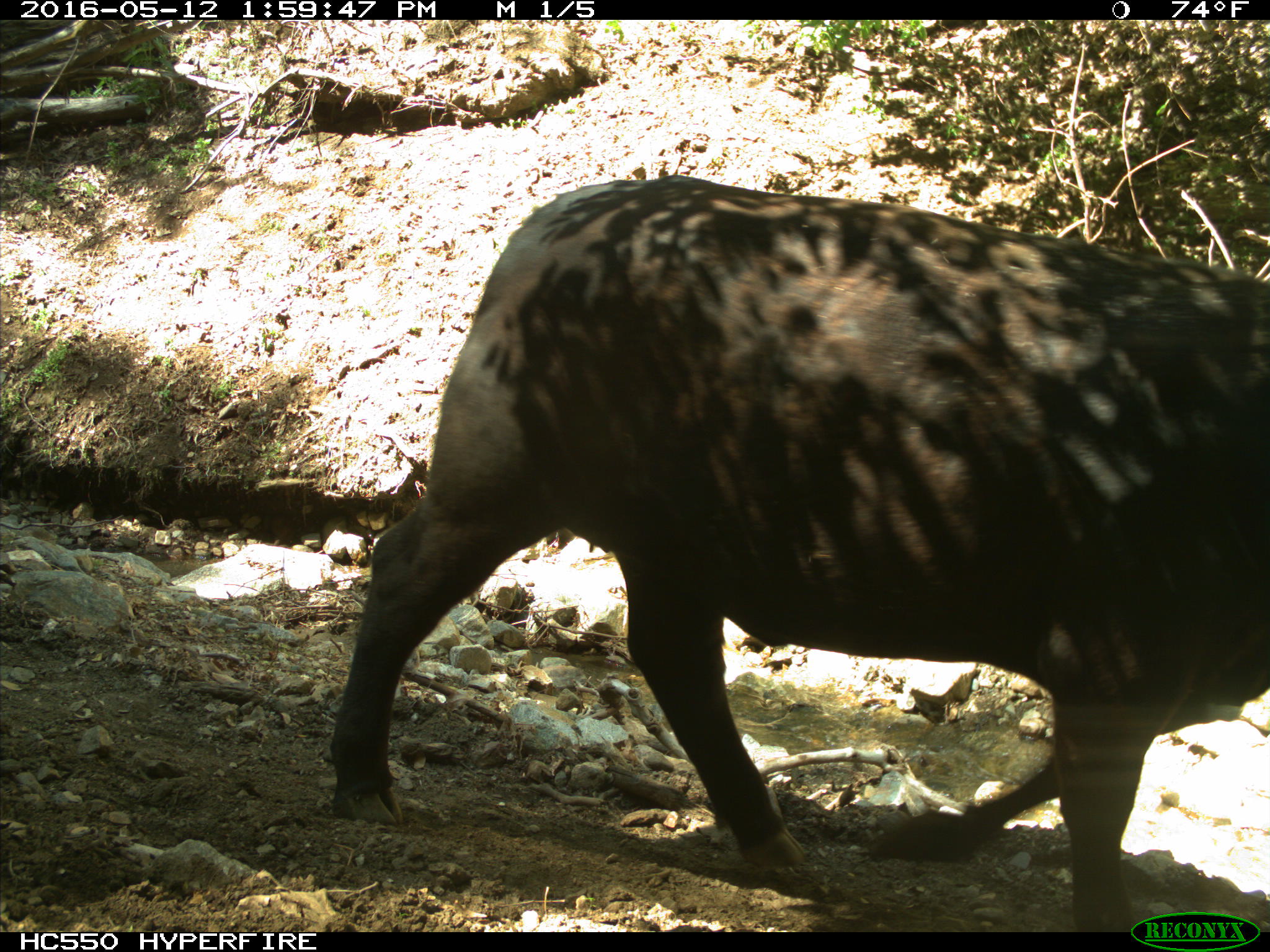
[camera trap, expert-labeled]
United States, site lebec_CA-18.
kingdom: Animalia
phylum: Chordata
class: Mammalia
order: Artiodactyla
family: Bovidae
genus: Bos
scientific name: Bos taurus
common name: domestic cow